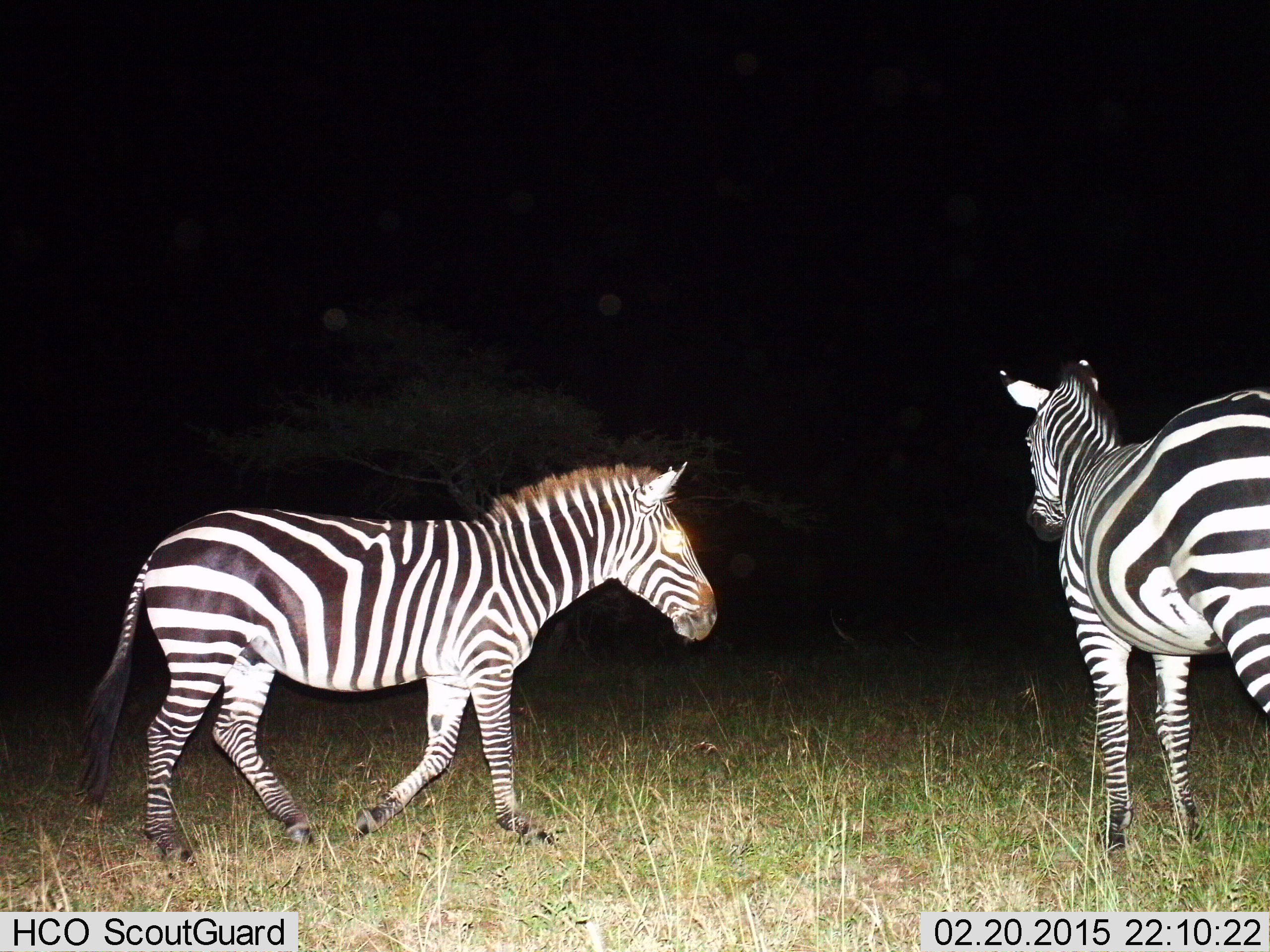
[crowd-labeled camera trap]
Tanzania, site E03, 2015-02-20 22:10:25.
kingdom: Animalia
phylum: Chordata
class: Mammalia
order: Perissodactyla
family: Equidae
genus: Equus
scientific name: Equus quagga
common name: plains zebra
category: zebra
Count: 2.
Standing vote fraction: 90%.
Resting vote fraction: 0%.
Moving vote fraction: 50%.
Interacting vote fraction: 0%.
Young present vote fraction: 0%.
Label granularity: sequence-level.